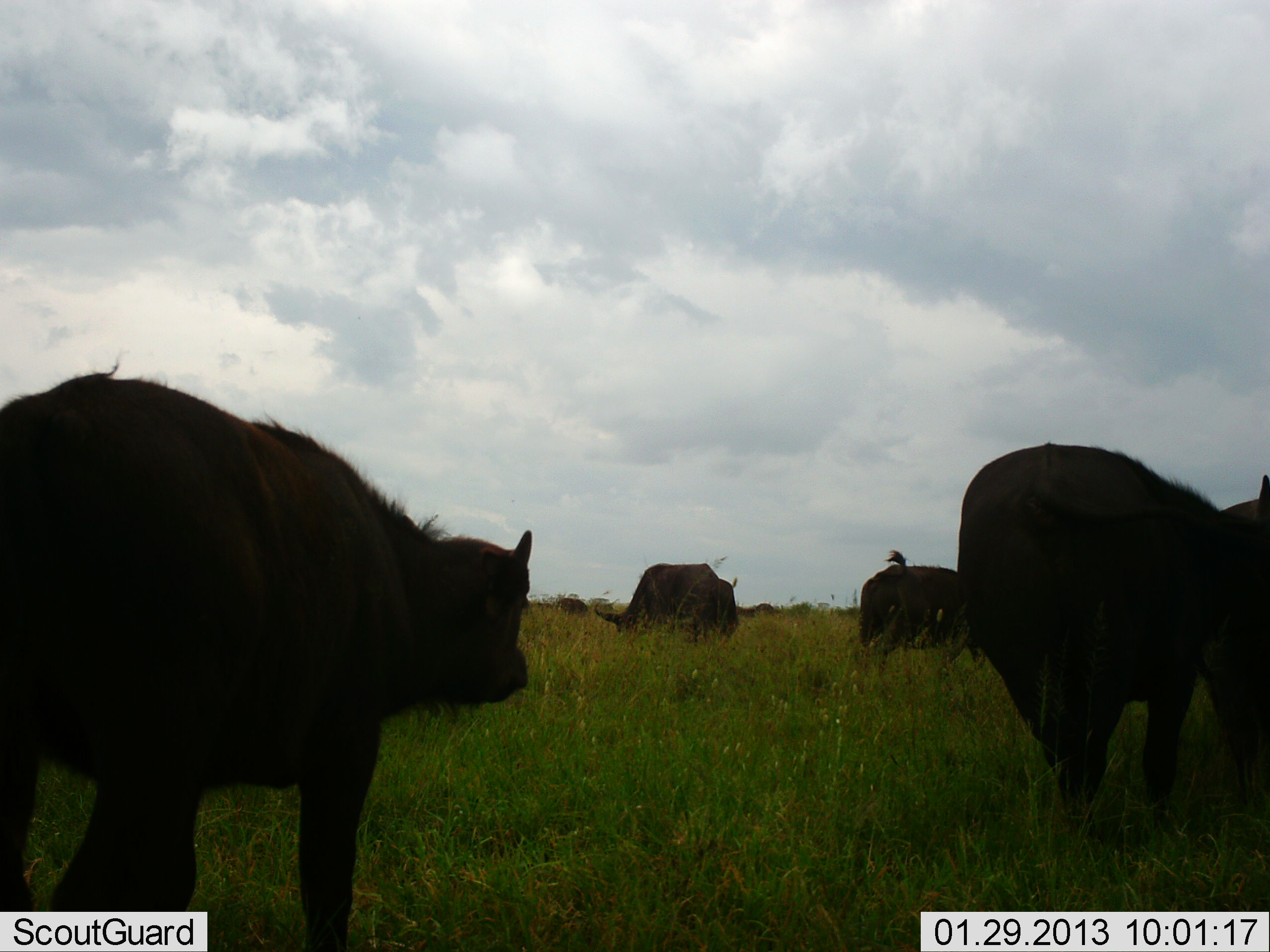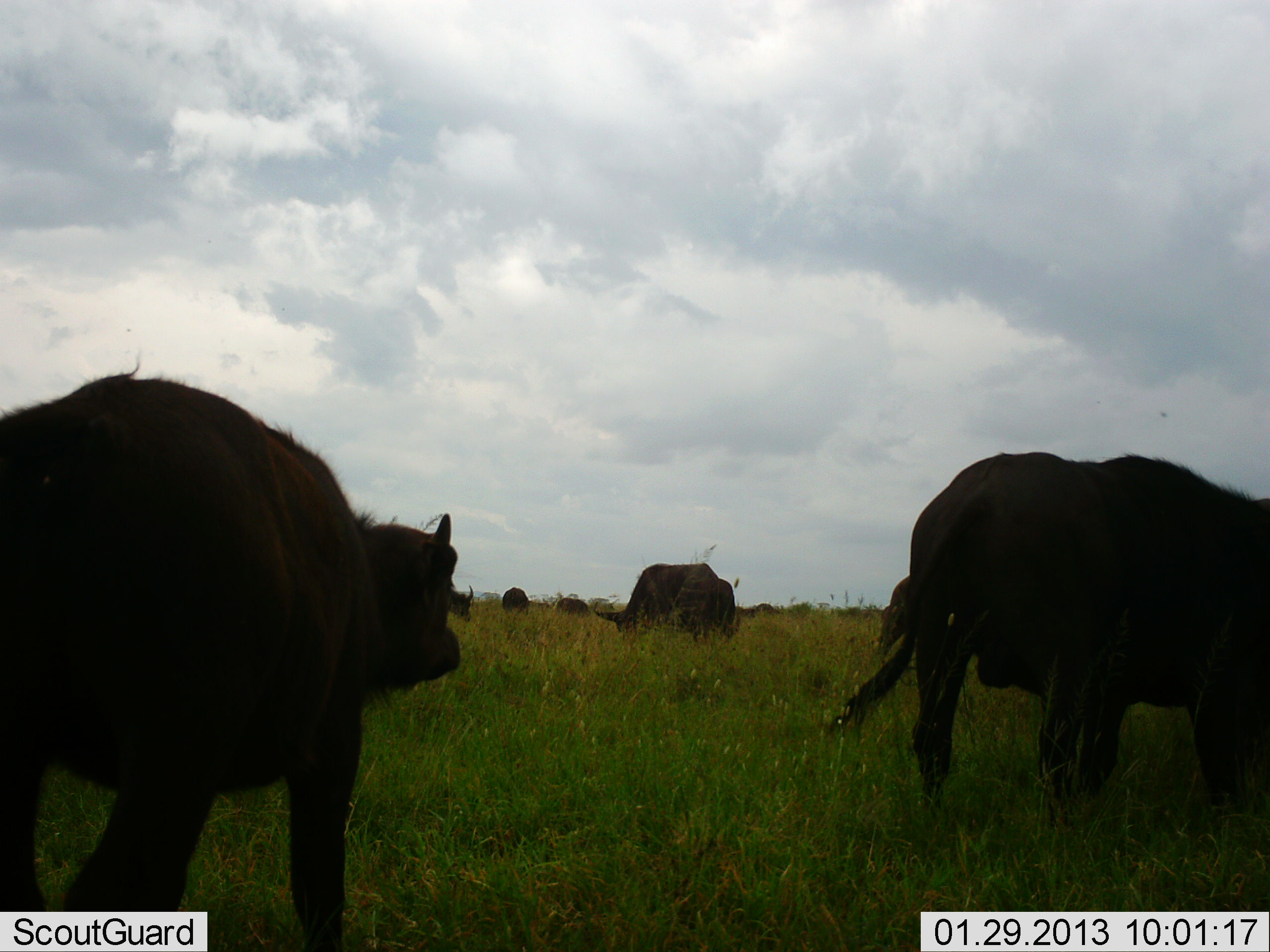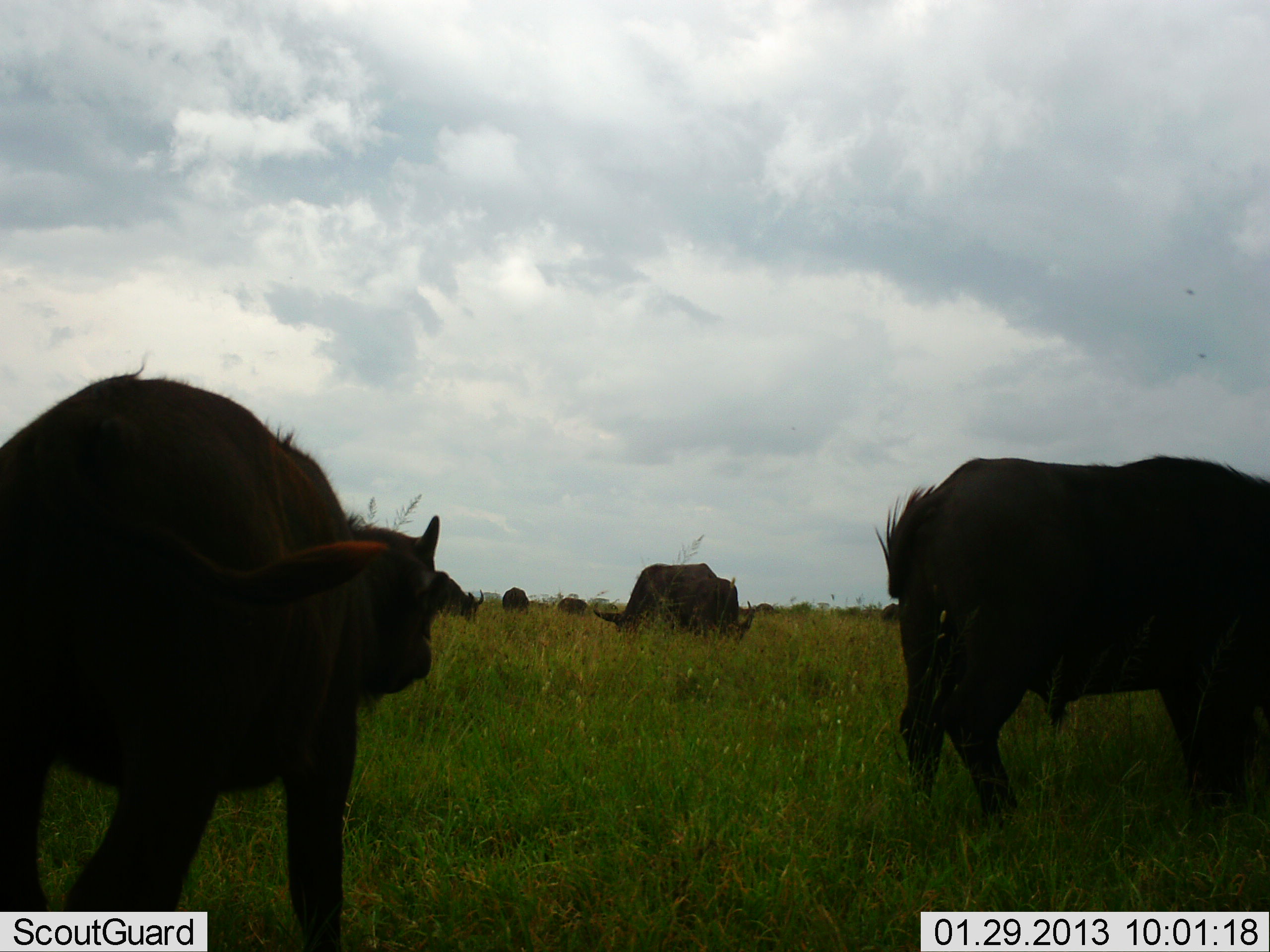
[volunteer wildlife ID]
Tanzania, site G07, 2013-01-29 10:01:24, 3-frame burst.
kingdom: Animalia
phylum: Chordata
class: Mammalia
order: Artiodactyla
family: Bovidae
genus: Syncerus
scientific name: Syncerus caffer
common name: cape buffalo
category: buffalo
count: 7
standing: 72%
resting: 3%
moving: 41%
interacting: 6%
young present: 6%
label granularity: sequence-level